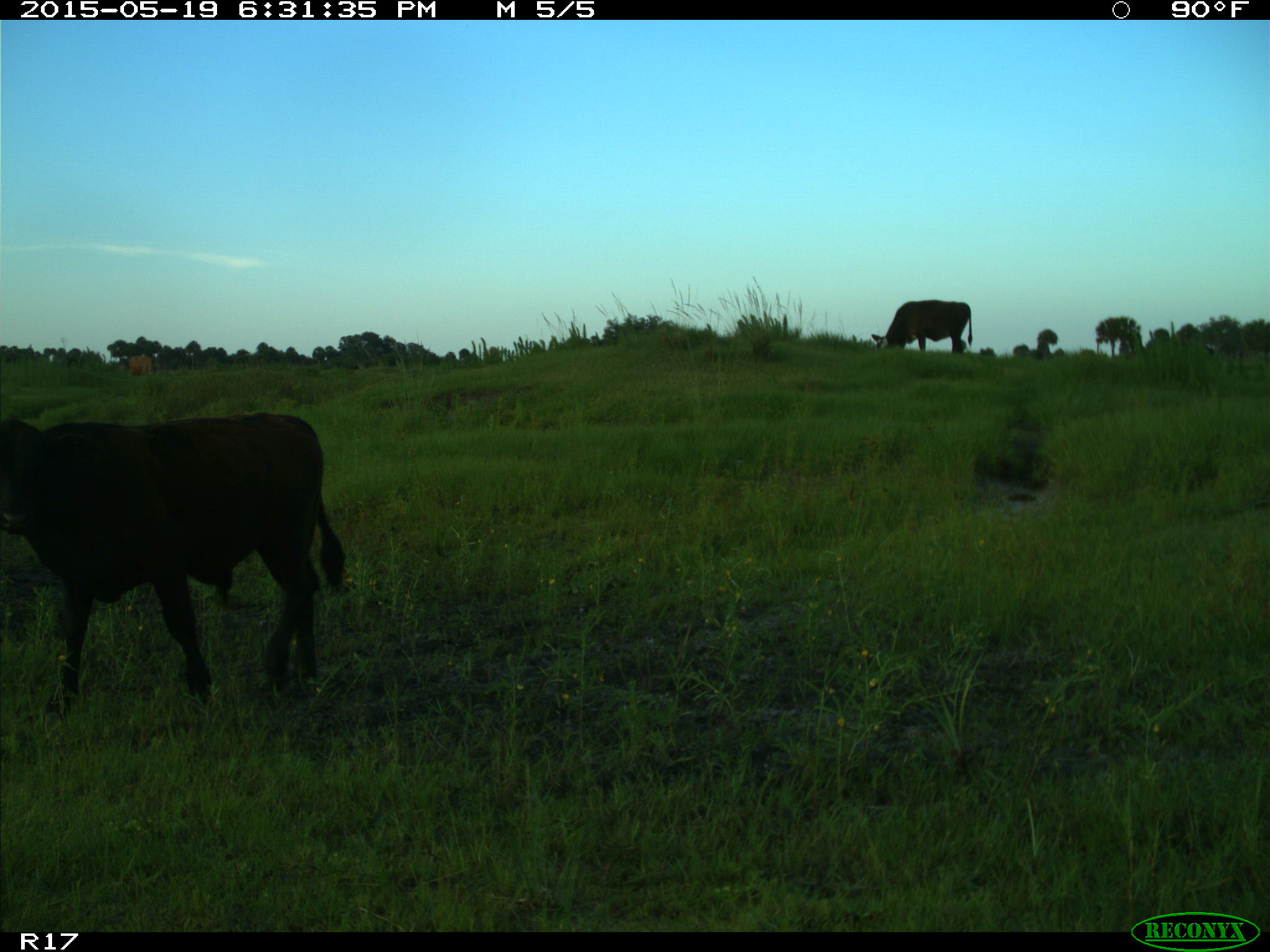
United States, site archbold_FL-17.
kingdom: Animalia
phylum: Chordata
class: Mammalia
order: Artiodactyla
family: Bovidae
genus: Bos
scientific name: Bos taurus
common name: domestic cow